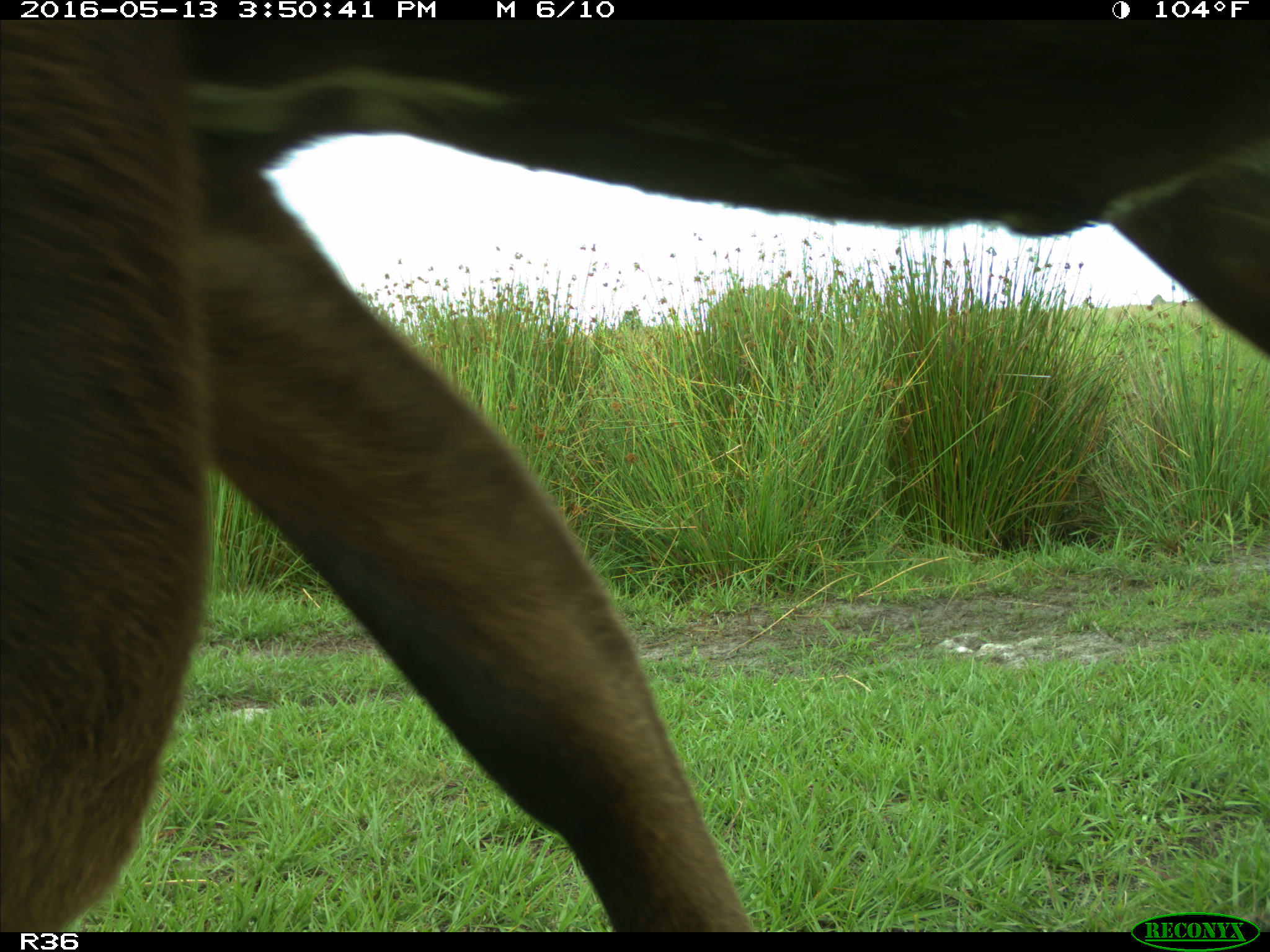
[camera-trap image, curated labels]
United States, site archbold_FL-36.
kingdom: Animalia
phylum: Chordata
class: Mammalia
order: Artiodactyla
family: Bovidae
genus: Bos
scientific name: Bos taurus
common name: domestic cow